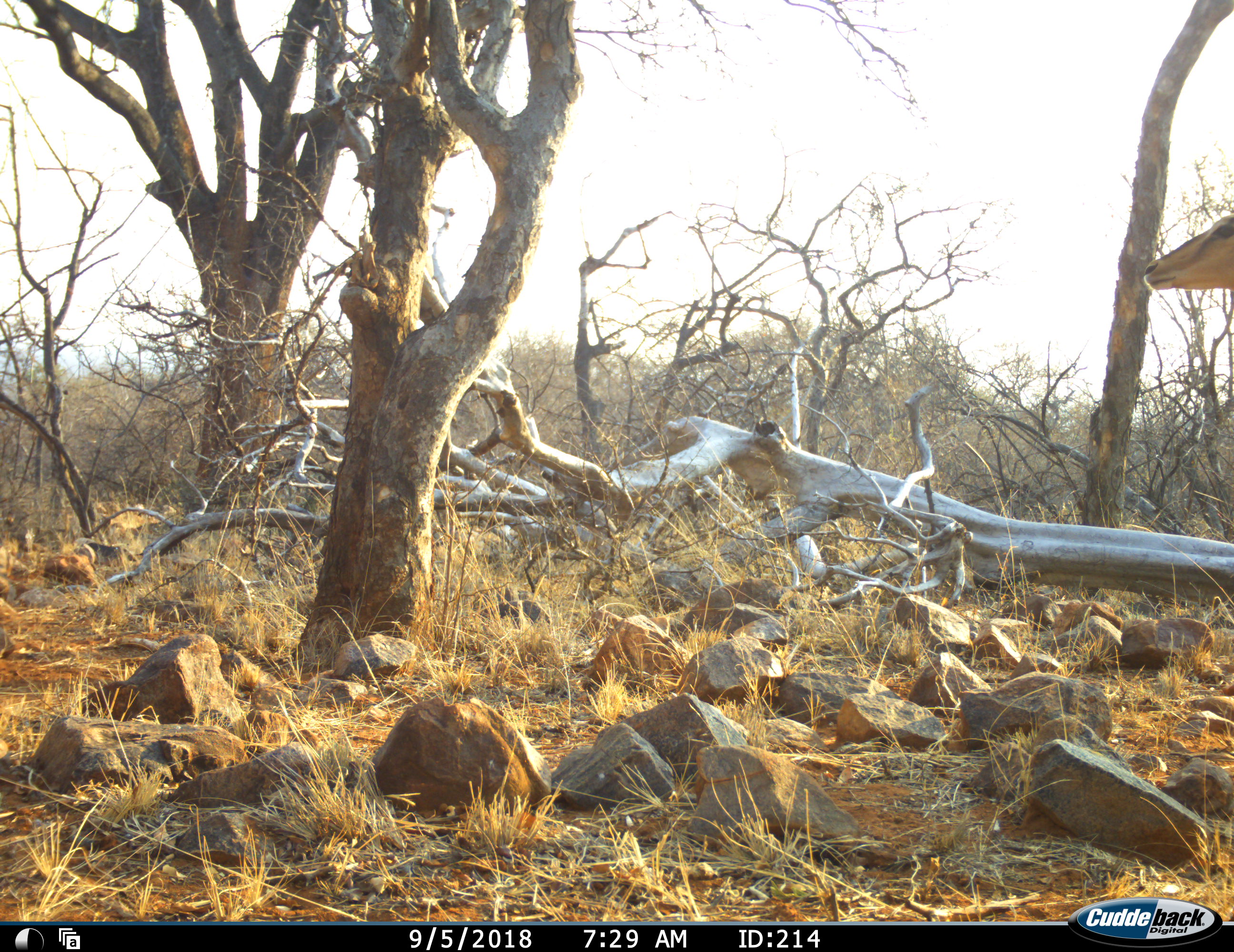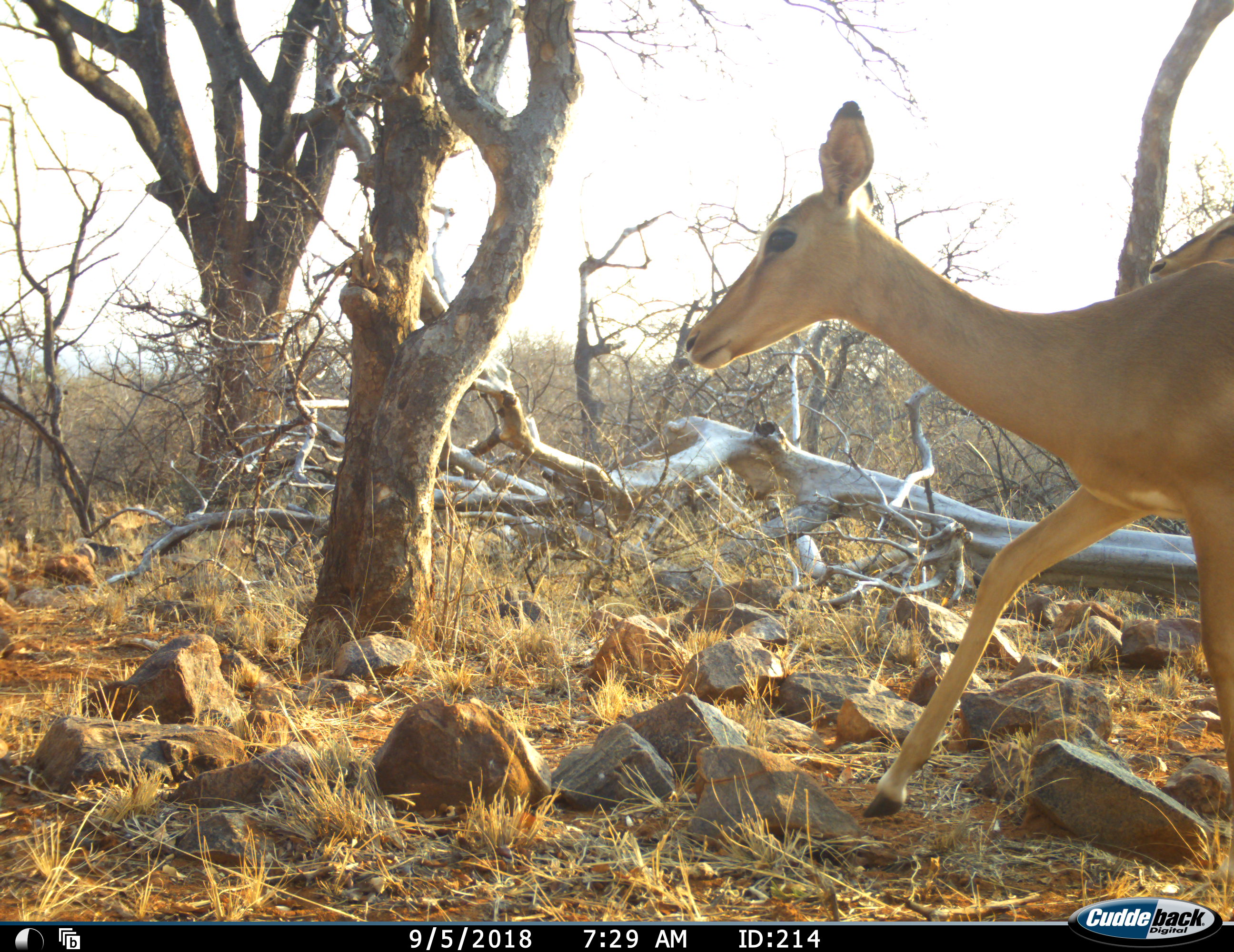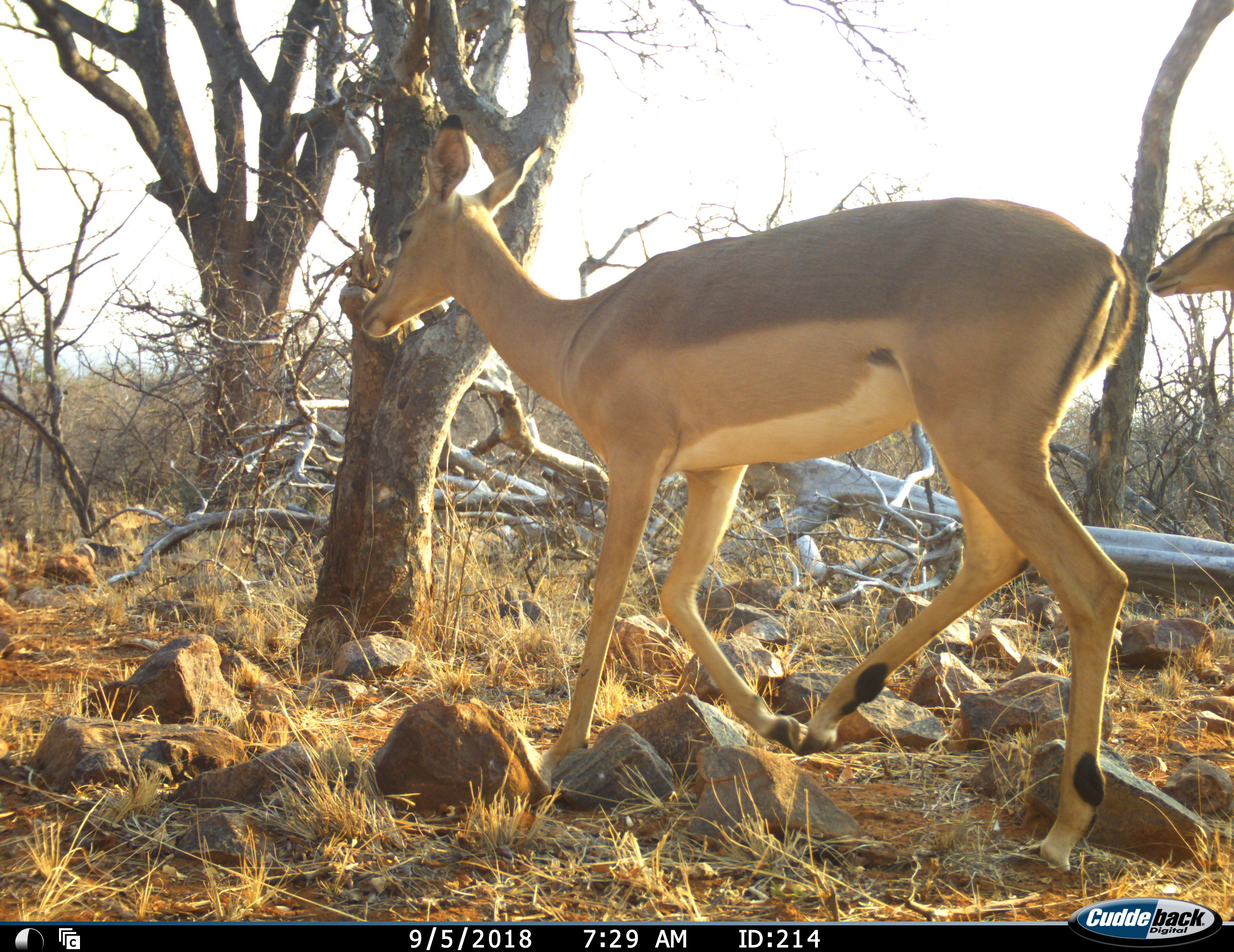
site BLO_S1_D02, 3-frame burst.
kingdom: Animalia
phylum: Chordata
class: Mammalia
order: Artiodactyla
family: Bovidae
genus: Aepyceros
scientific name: Aepyceros melampus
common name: impala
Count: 2.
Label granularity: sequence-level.